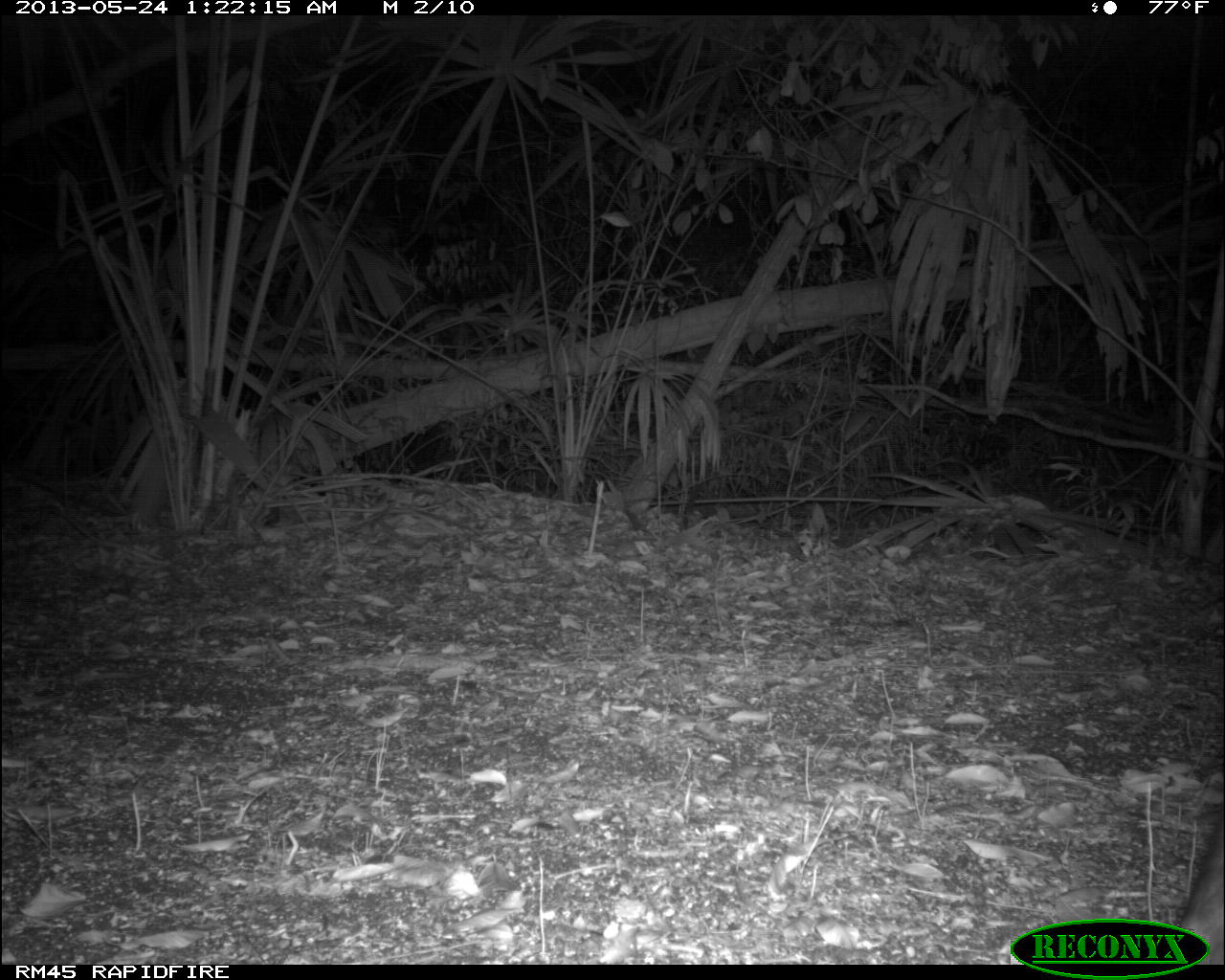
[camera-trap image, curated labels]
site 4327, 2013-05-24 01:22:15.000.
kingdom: Animalia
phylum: Chordata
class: Mammalia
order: Perissodactyla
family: Tapiridae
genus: Tapirus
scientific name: Tapirus bairdii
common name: baird's tapir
Tapirus bairdii (baird's tapir), count 1.